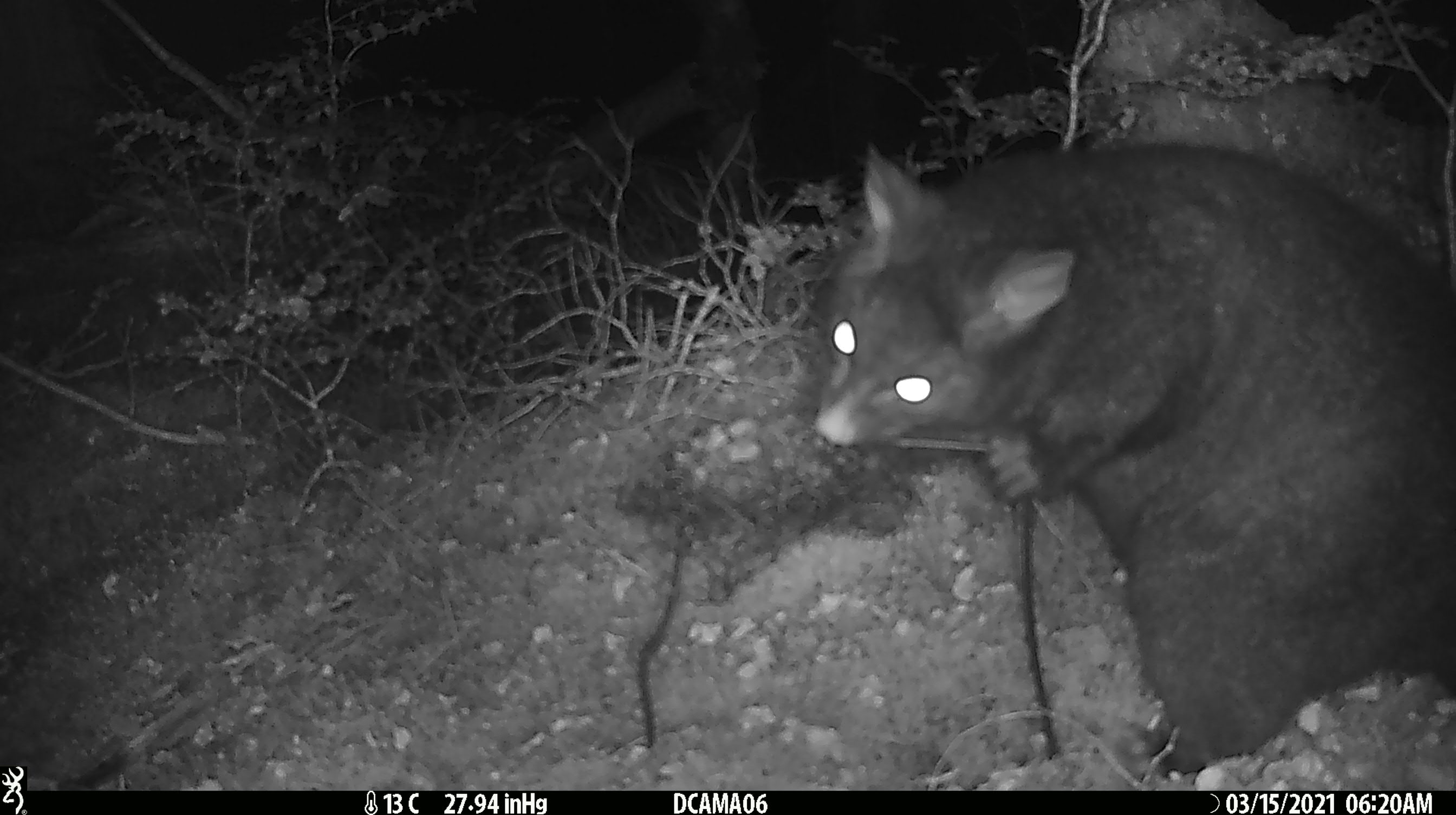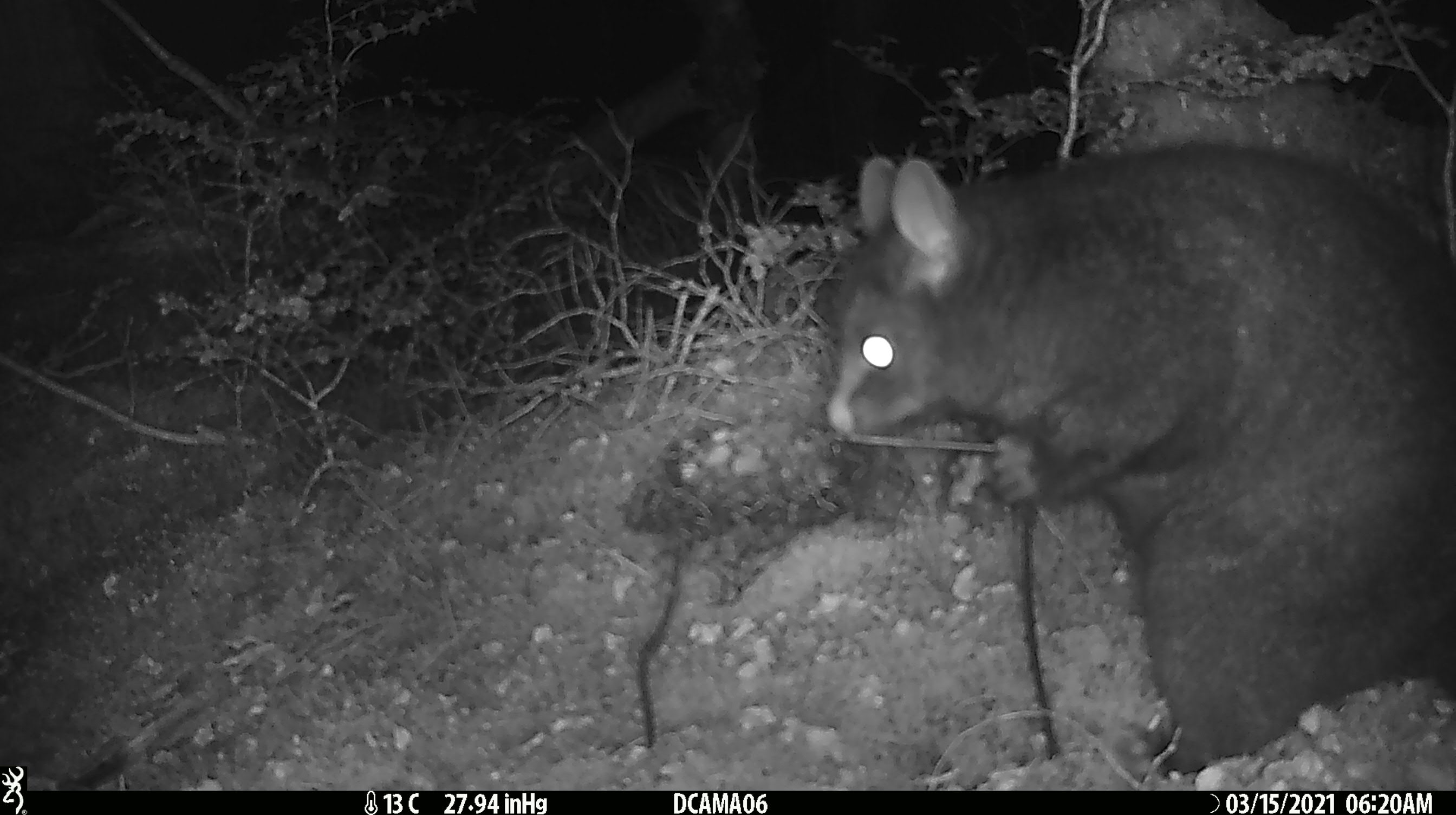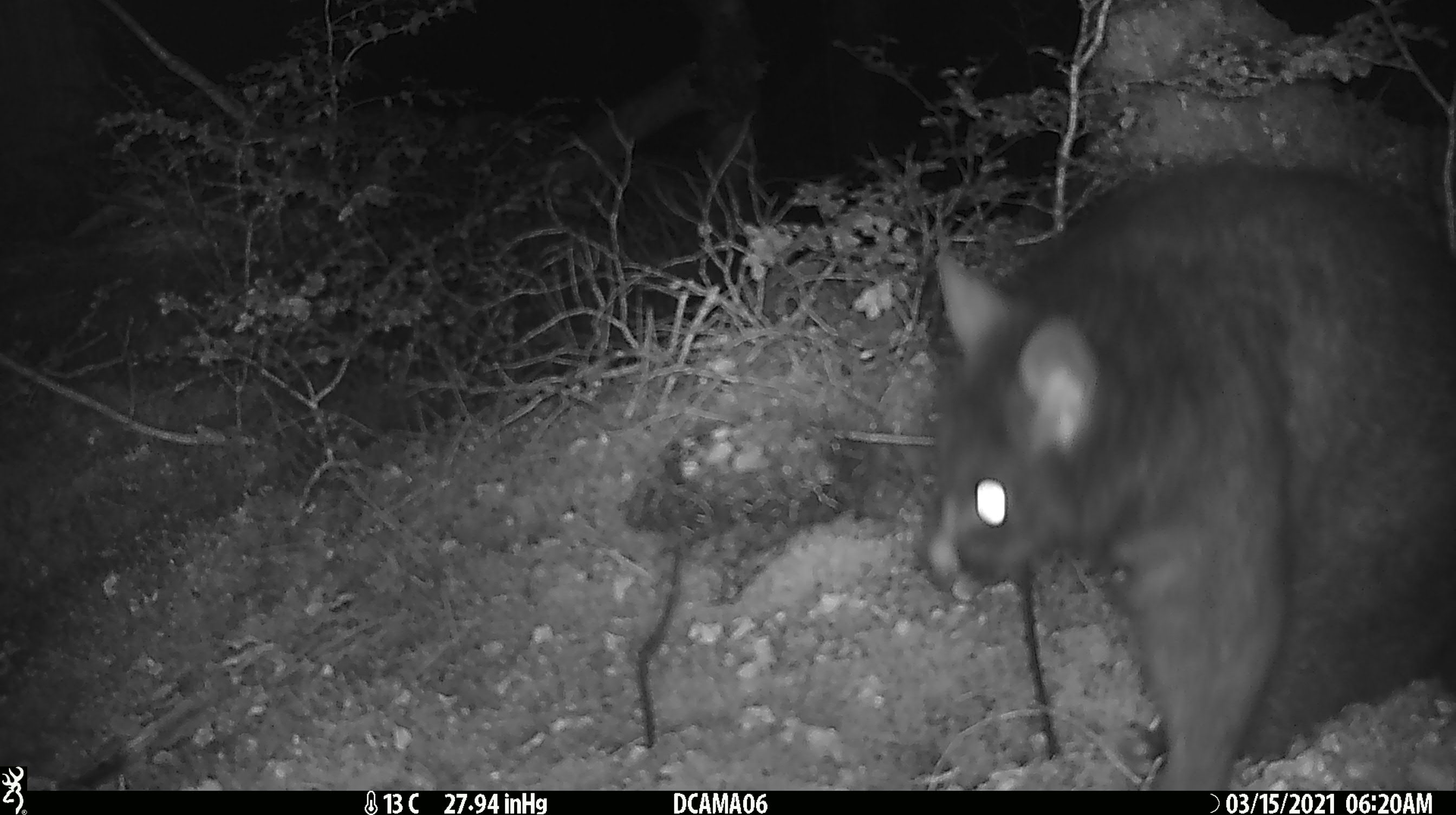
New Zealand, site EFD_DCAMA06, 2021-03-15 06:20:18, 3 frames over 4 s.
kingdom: Animalia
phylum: Chordata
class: Mammalia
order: Diprotodontia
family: Phalangeridae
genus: Trichosurus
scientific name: Trichosurus vulpecula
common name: common brushtail possum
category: possum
Possum (common brushtail possum) (Trichosurus vulpecula).